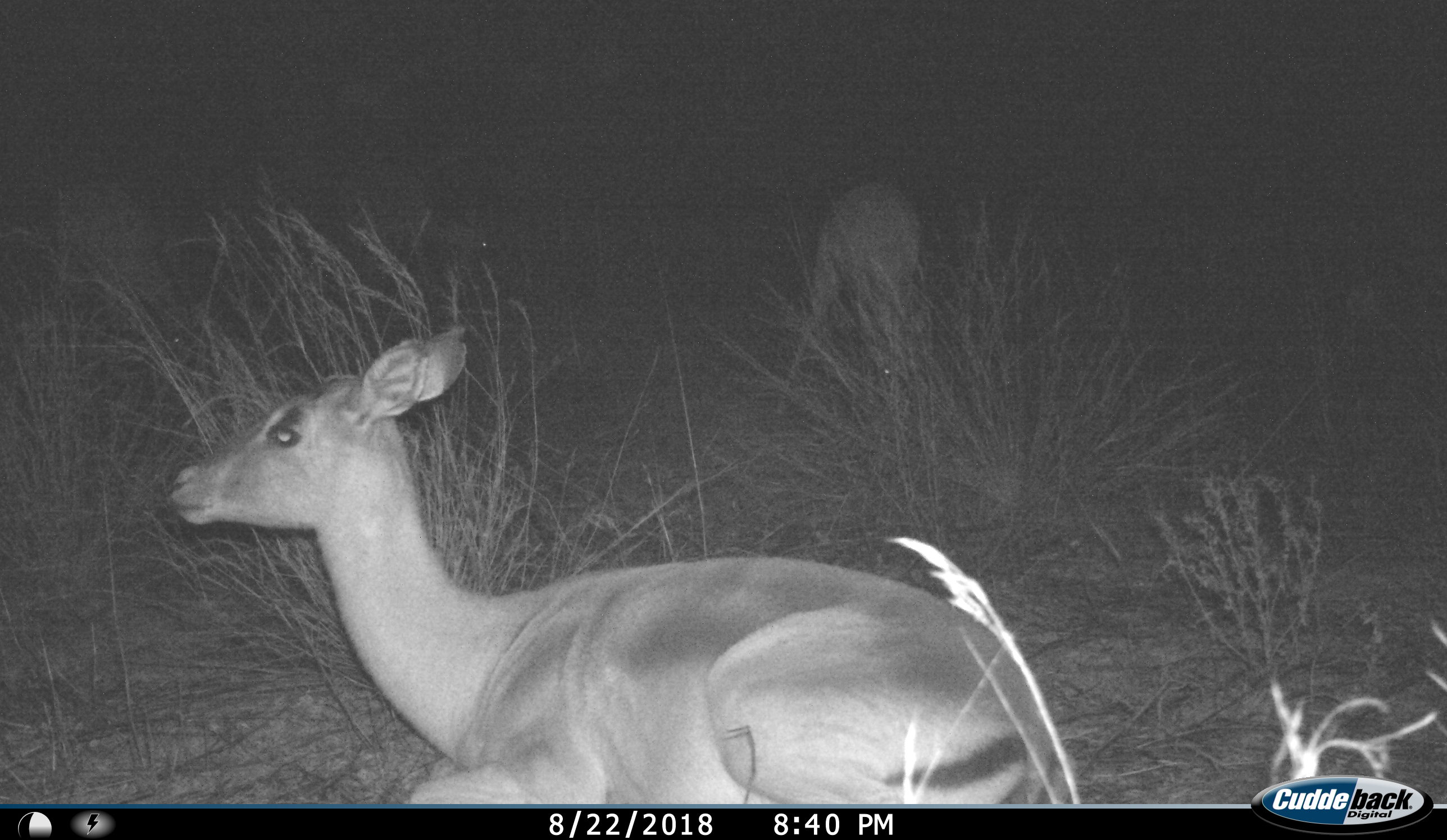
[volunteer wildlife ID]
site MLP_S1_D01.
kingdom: Animalia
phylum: Chordata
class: Mammalia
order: Artiodactyla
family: Bovidae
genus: Aepyceros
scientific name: Aepyceros melampus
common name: impala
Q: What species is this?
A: Impala (Aepyceros melampus).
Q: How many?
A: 2.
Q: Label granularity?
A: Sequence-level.